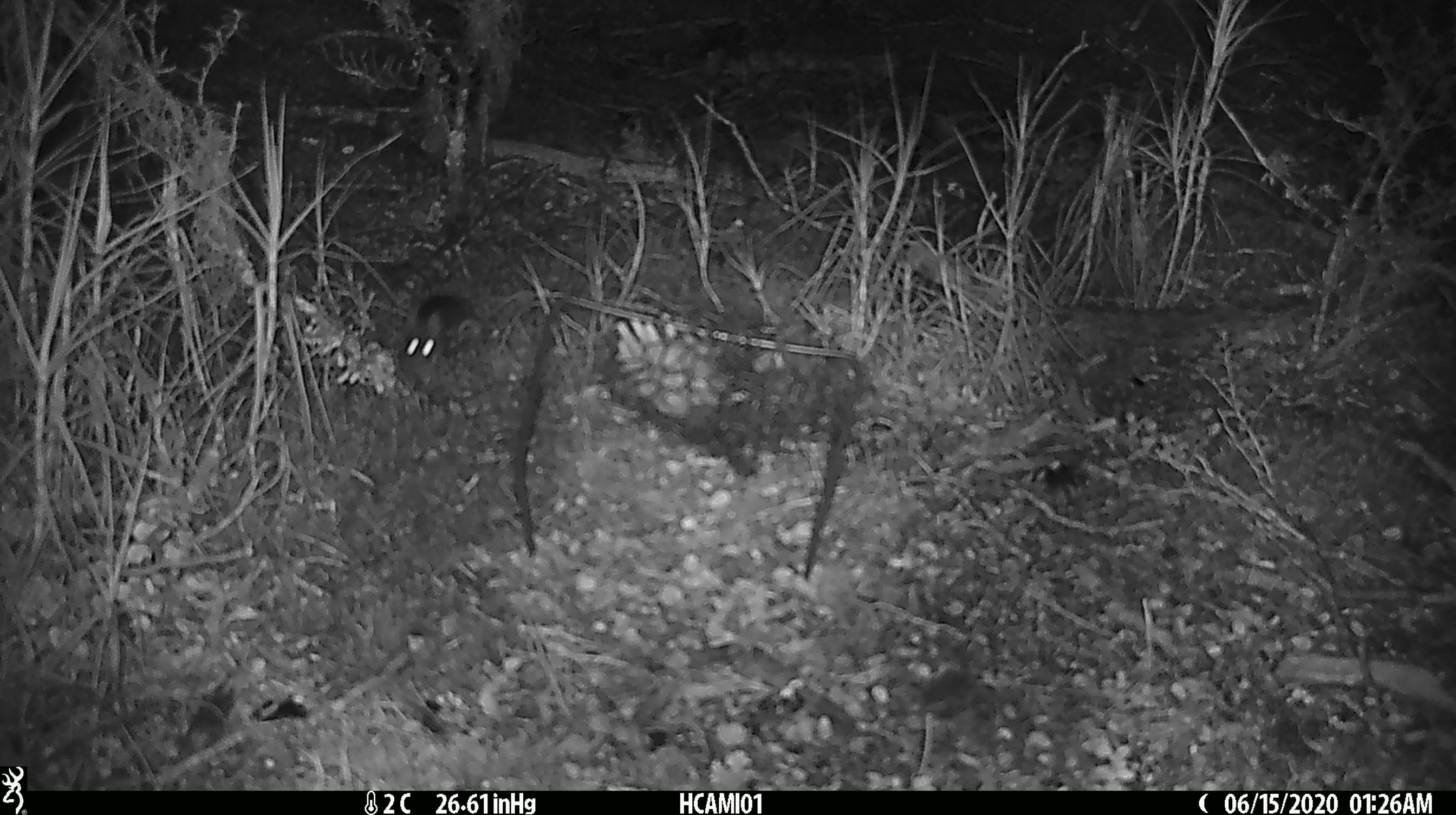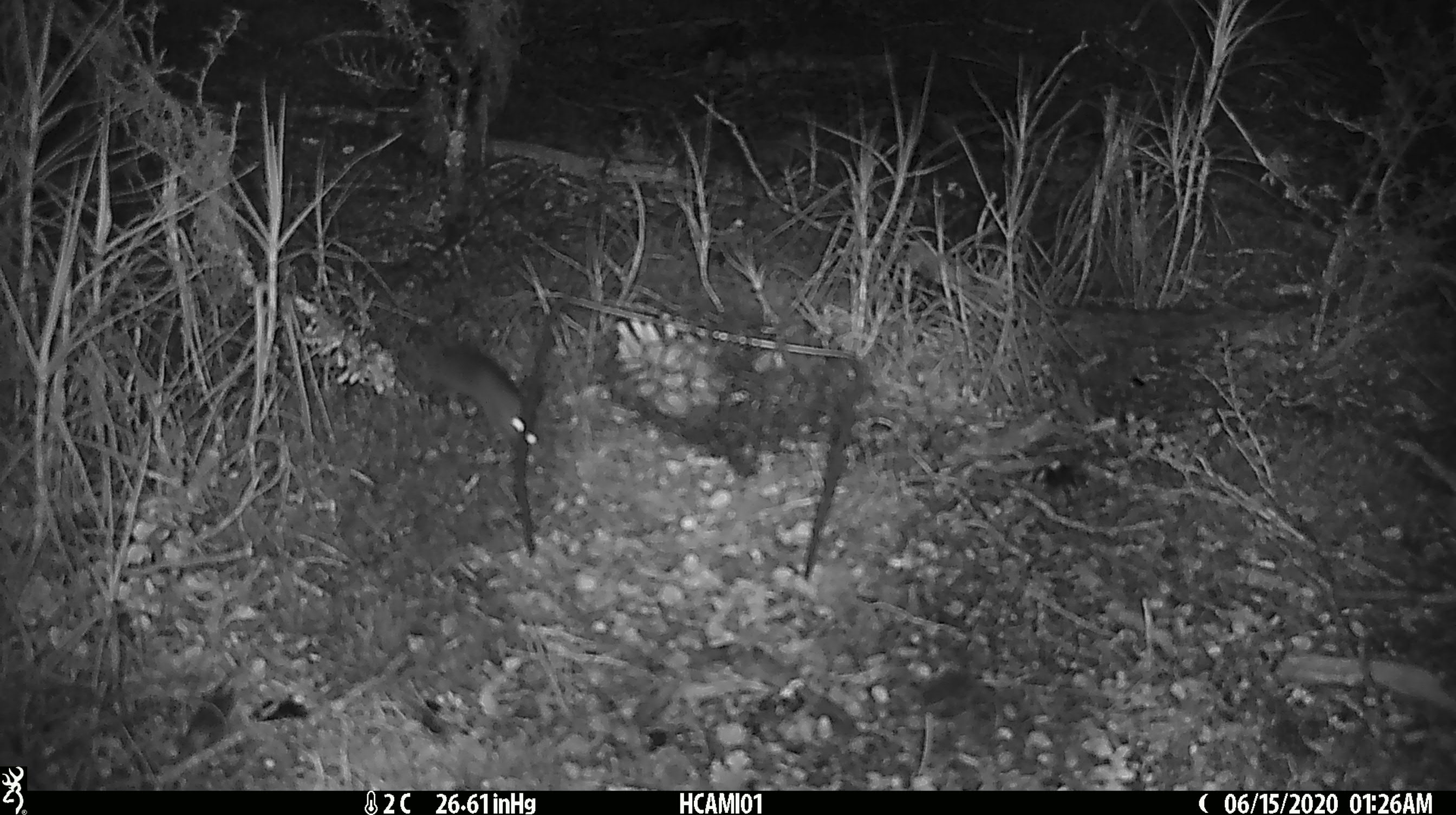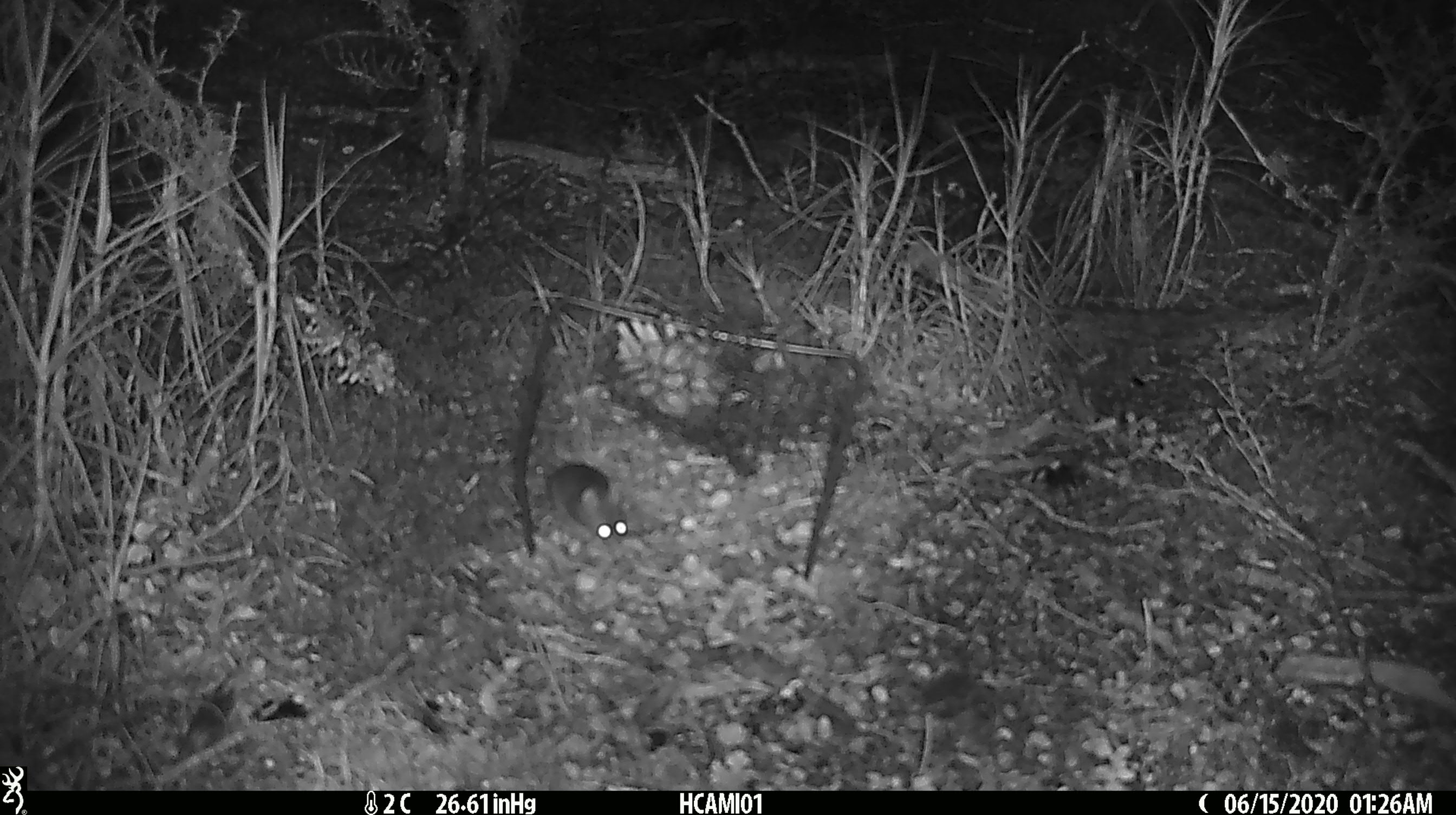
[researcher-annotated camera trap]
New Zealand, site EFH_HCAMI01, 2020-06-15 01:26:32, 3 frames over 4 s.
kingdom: Animalia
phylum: Chordata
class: Mammalia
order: Rodentia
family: Muridae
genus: Mus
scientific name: Mus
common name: mouse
Mouse (Mus).